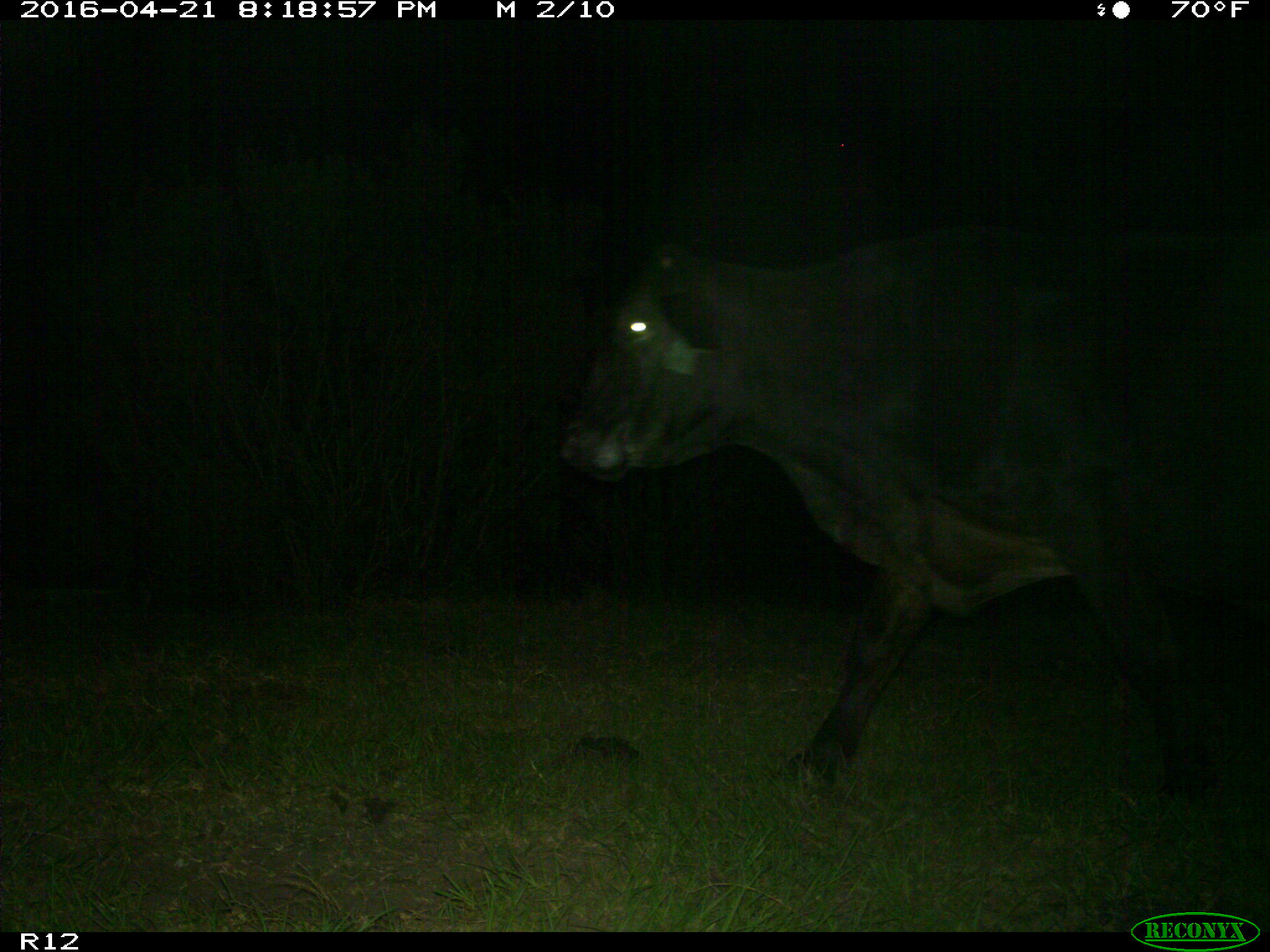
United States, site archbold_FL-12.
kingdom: Animalia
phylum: Chordata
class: Mammalia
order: Artiodactyla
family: Bovidae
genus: Bos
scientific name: Bos taurus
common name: domestic cow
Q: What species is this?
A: Bos taurus (domestic cow).